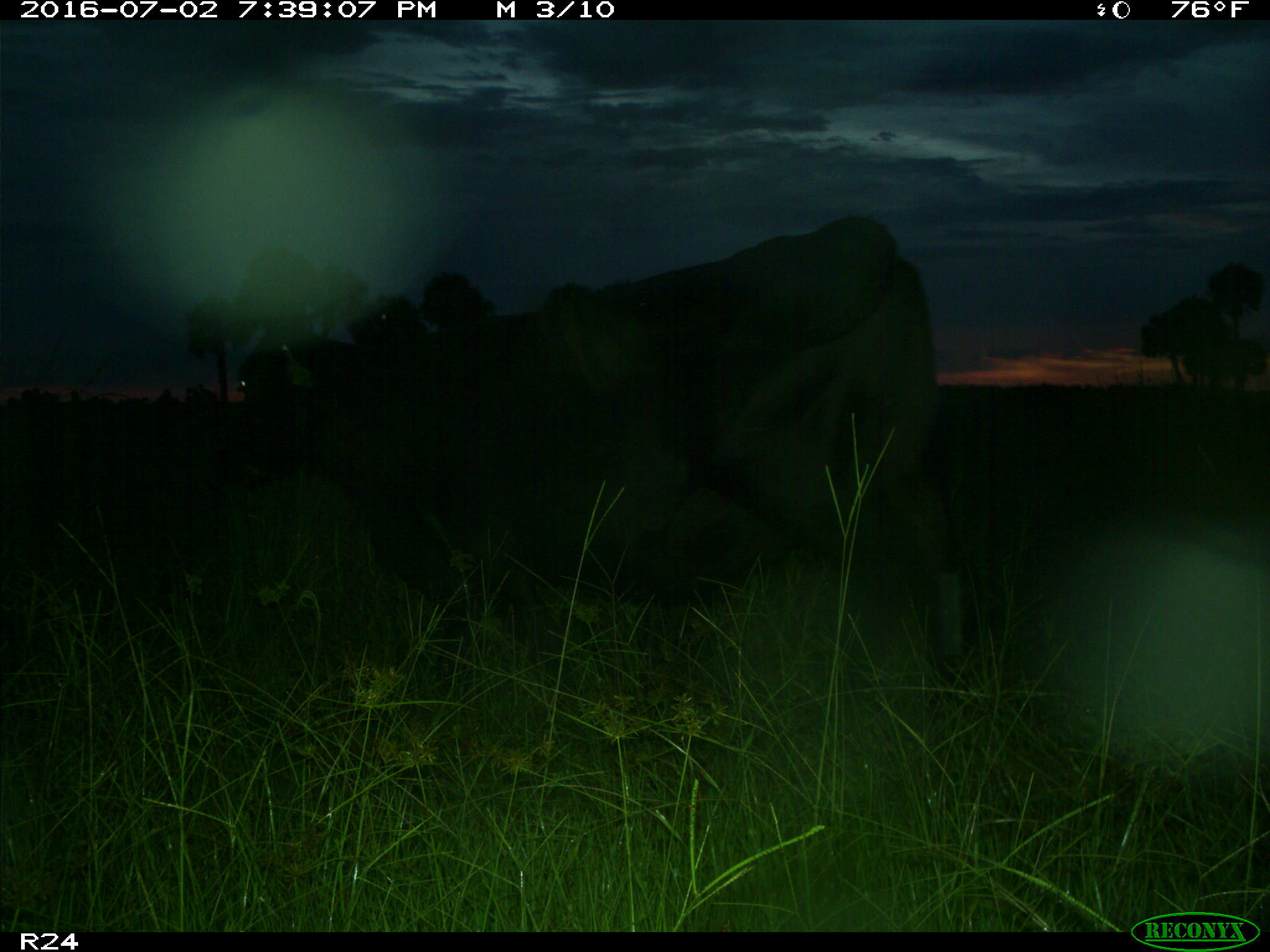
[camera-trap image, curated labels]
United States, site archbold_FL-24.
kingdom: Animalia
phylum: Chordata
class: Mammalia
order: Artiodactyla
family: Bovidae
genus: Bos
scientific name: Bos taurus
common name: domestic cow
Bos taurus (domestic cow).